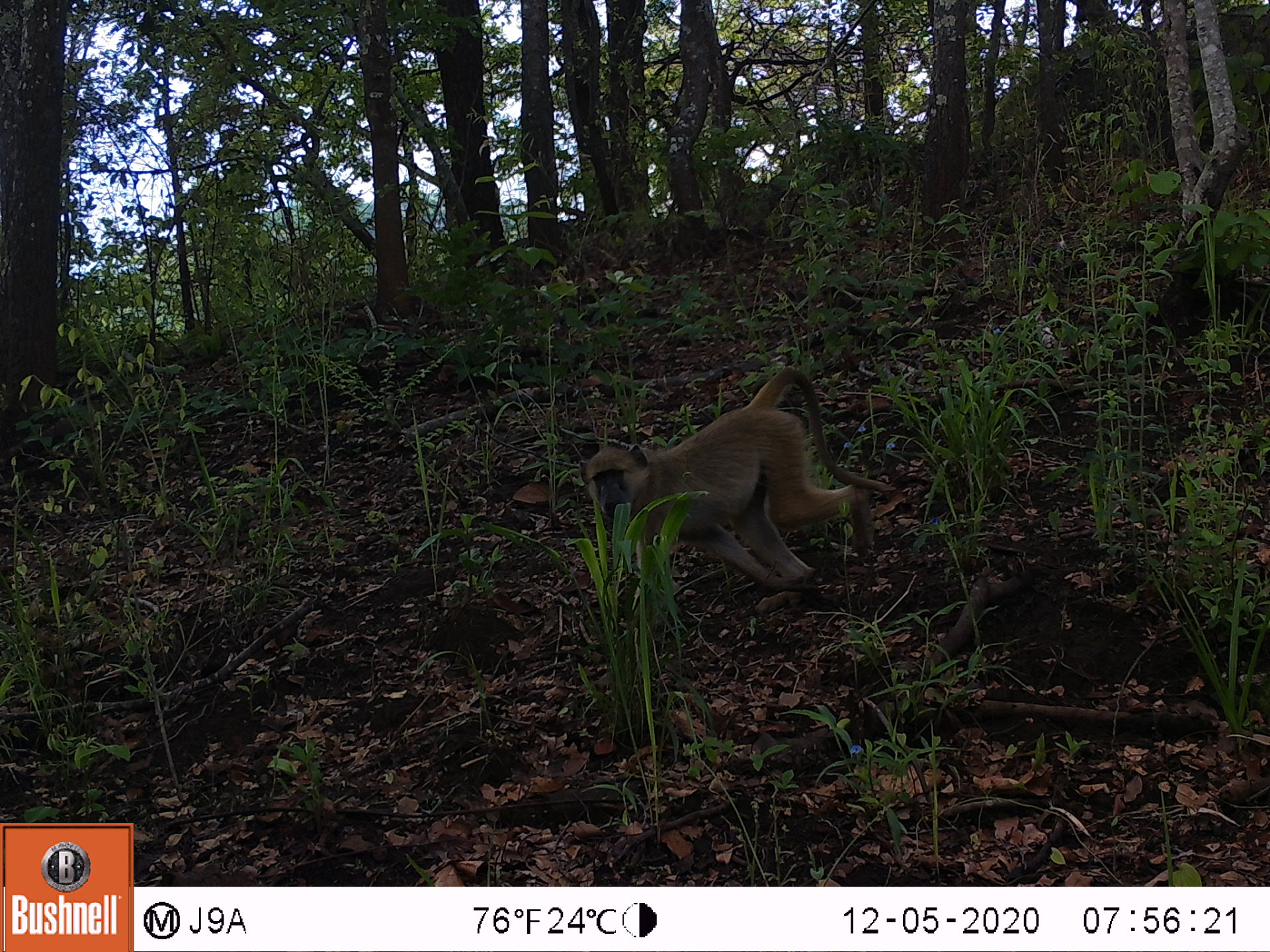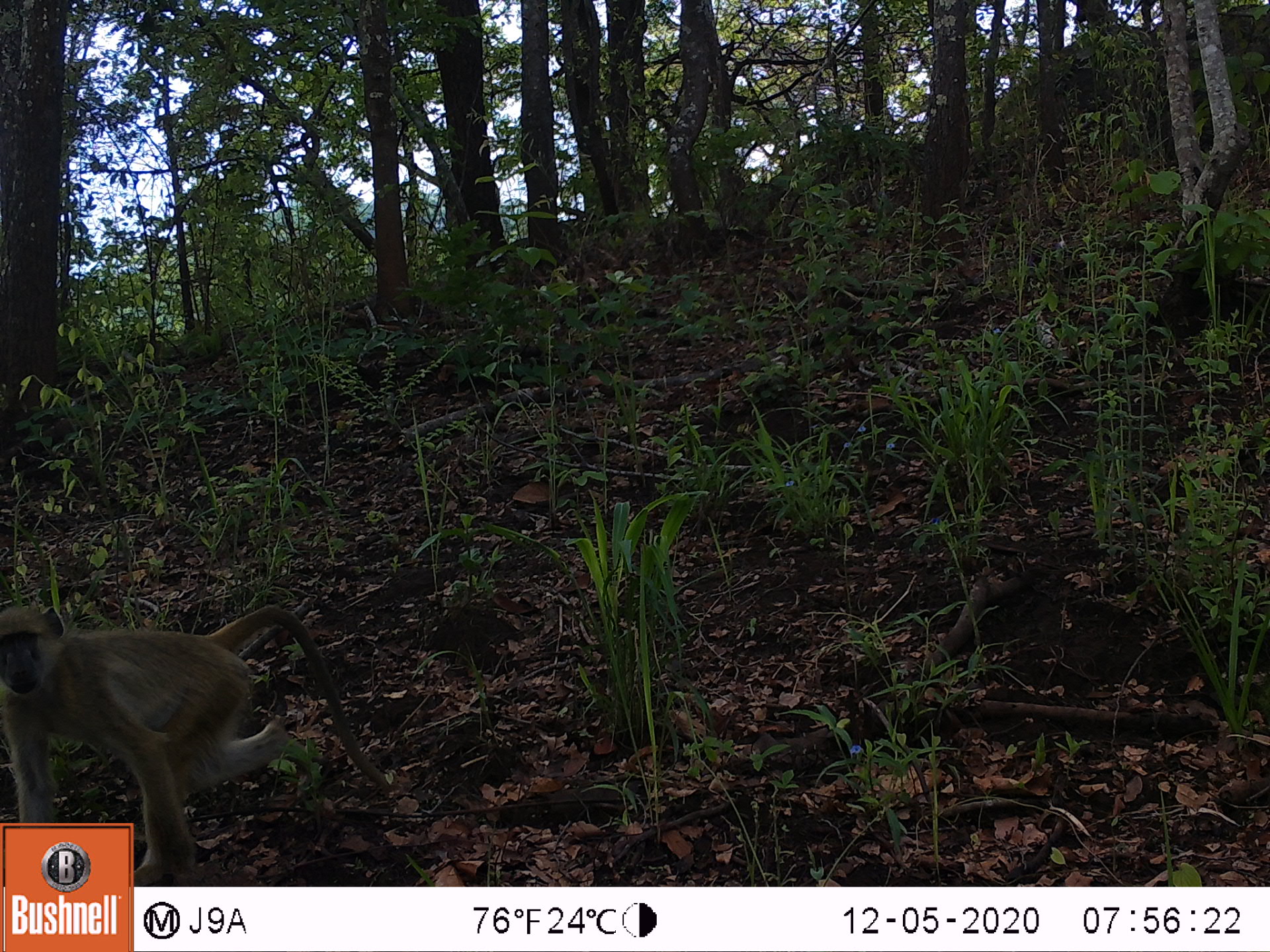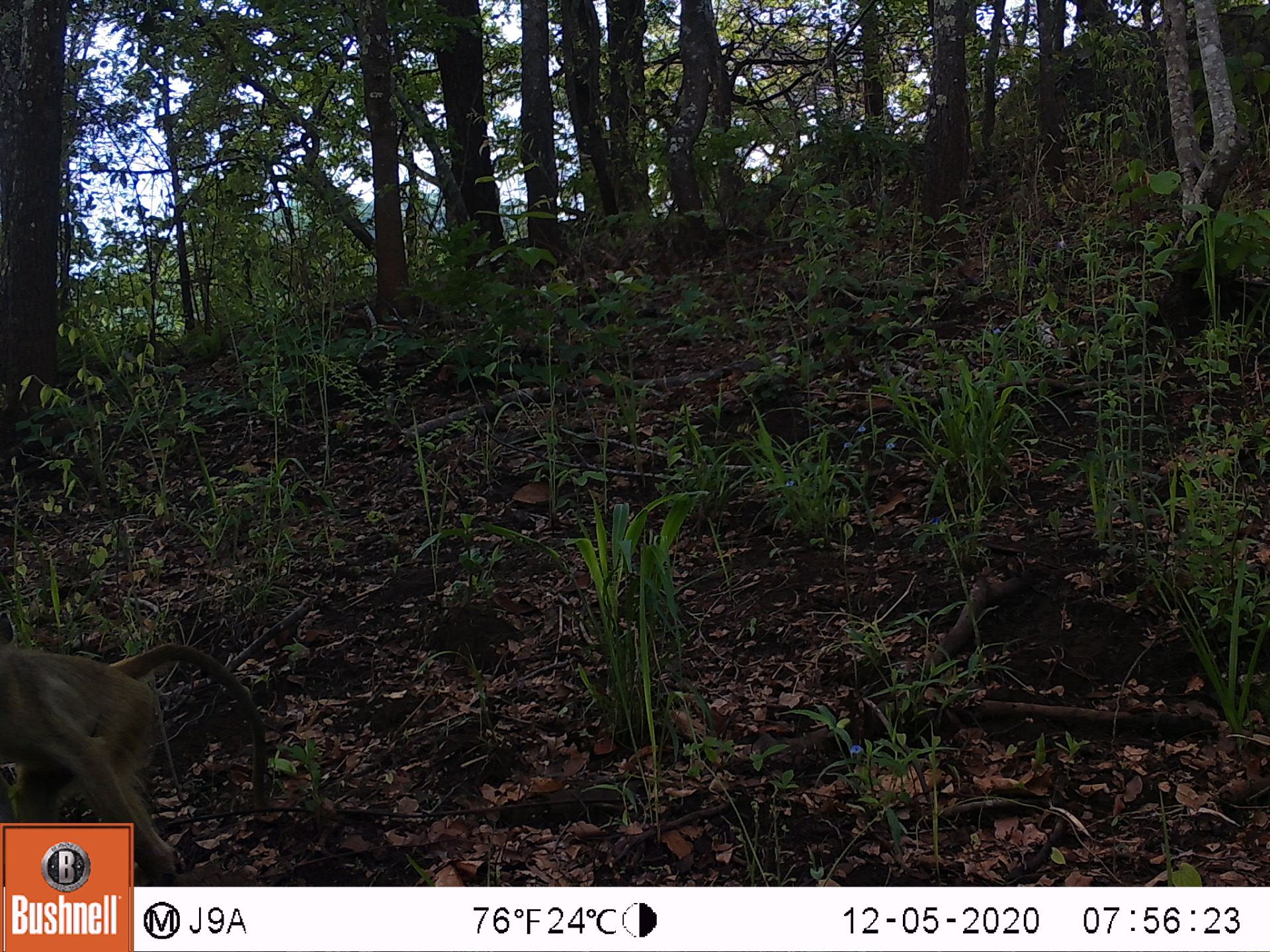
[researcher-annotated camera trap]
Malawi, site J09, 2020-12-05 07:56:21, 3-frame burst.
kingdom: Animalia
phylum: Chordata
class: Mammalia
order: Primates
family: Cercopithecidae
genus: Papio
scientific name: Papio cynocephalus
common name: yellow baboon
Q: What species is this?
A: Yellow baboon (Papio cynocephalus).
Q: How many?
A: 1.